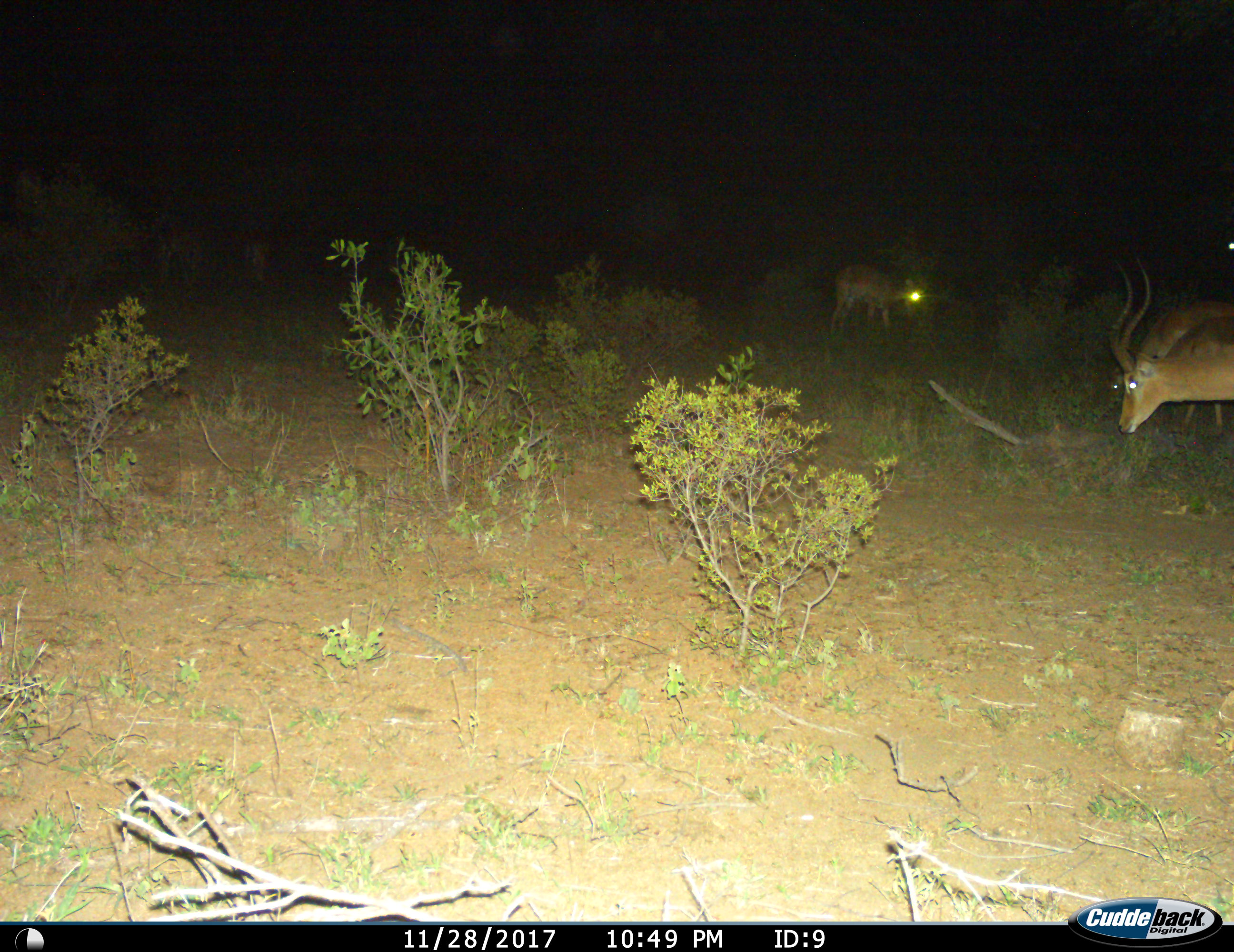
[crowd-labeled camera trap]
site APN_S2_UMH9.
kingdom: Animalia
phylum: Chordata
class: Mammalia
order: Artiodactyla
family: Bovidae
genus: Aepyceros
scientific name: Aepyceros melampus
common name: impala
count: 3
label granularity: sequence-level